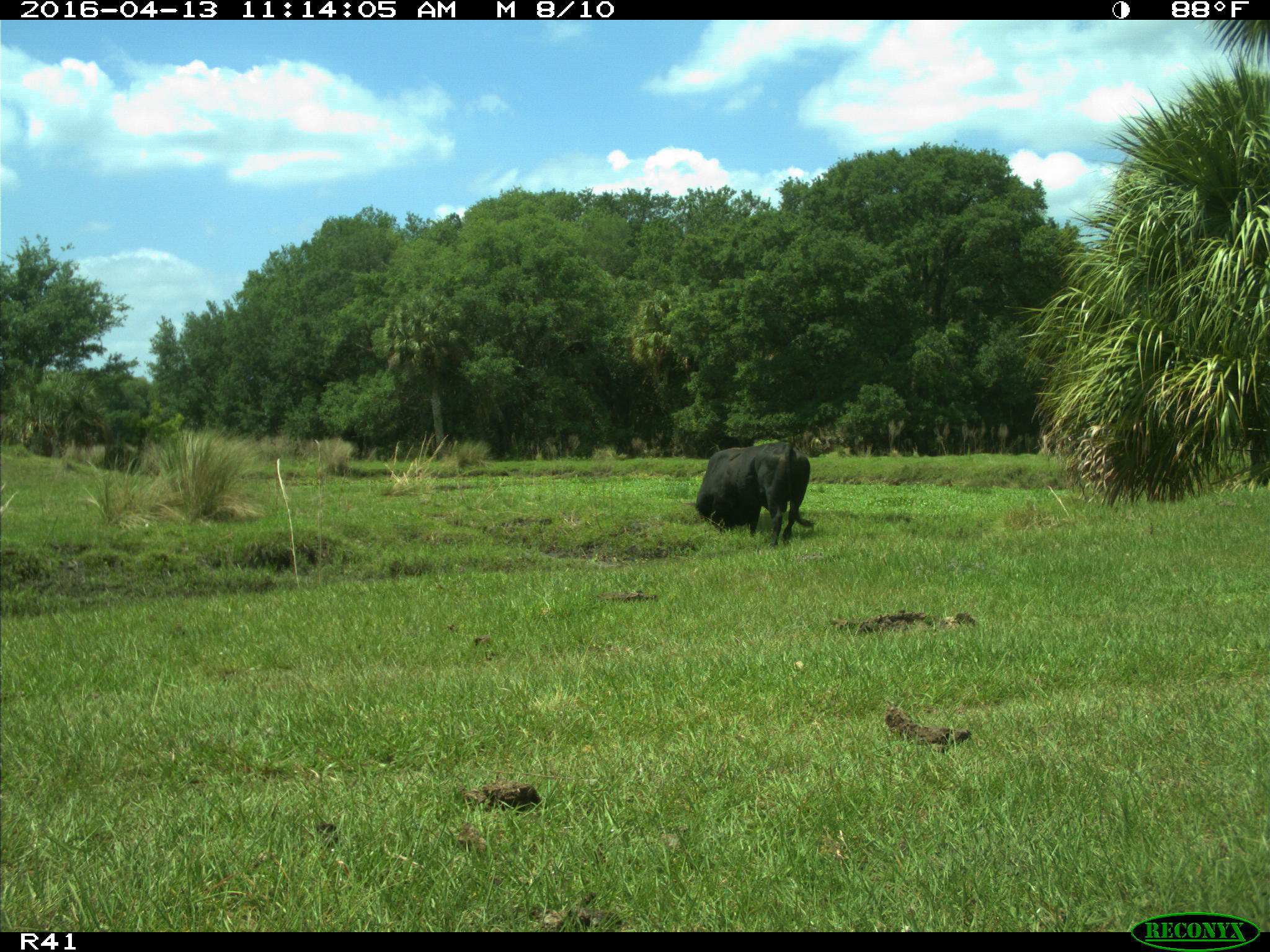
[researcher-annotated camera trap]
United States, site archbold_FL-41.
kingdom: Animalia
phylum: Chordata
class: Mammalia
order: Artiodactyla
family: Bovidae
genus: Bos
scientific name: Bos taurus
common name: domestic cow